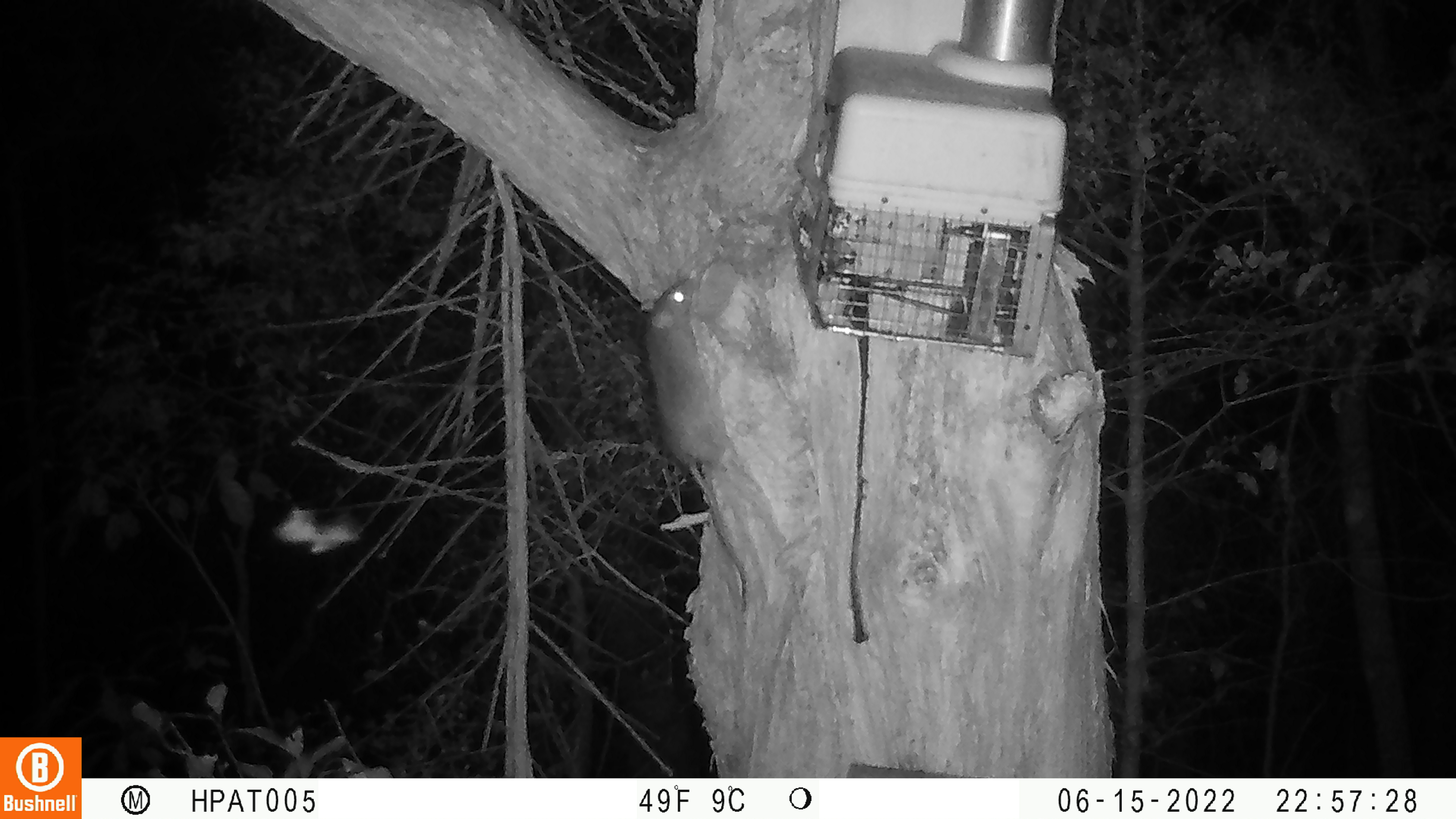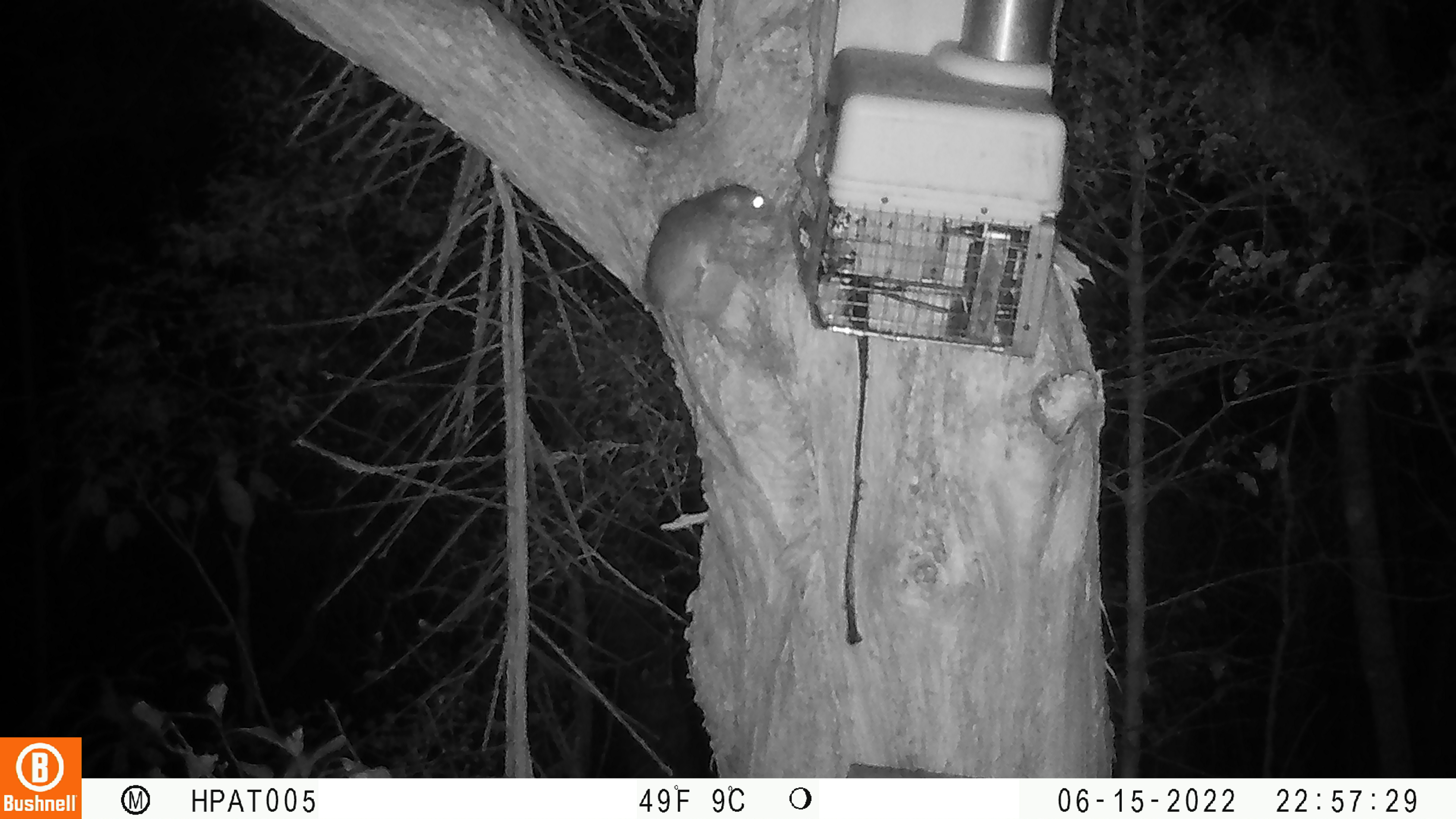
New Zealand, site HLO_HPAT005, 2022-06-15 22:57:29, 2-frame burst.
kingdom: Animalia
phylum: Chordata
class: Mammalia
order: Rodentia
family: Muridae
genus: Rattus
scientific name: Rattus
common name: rat